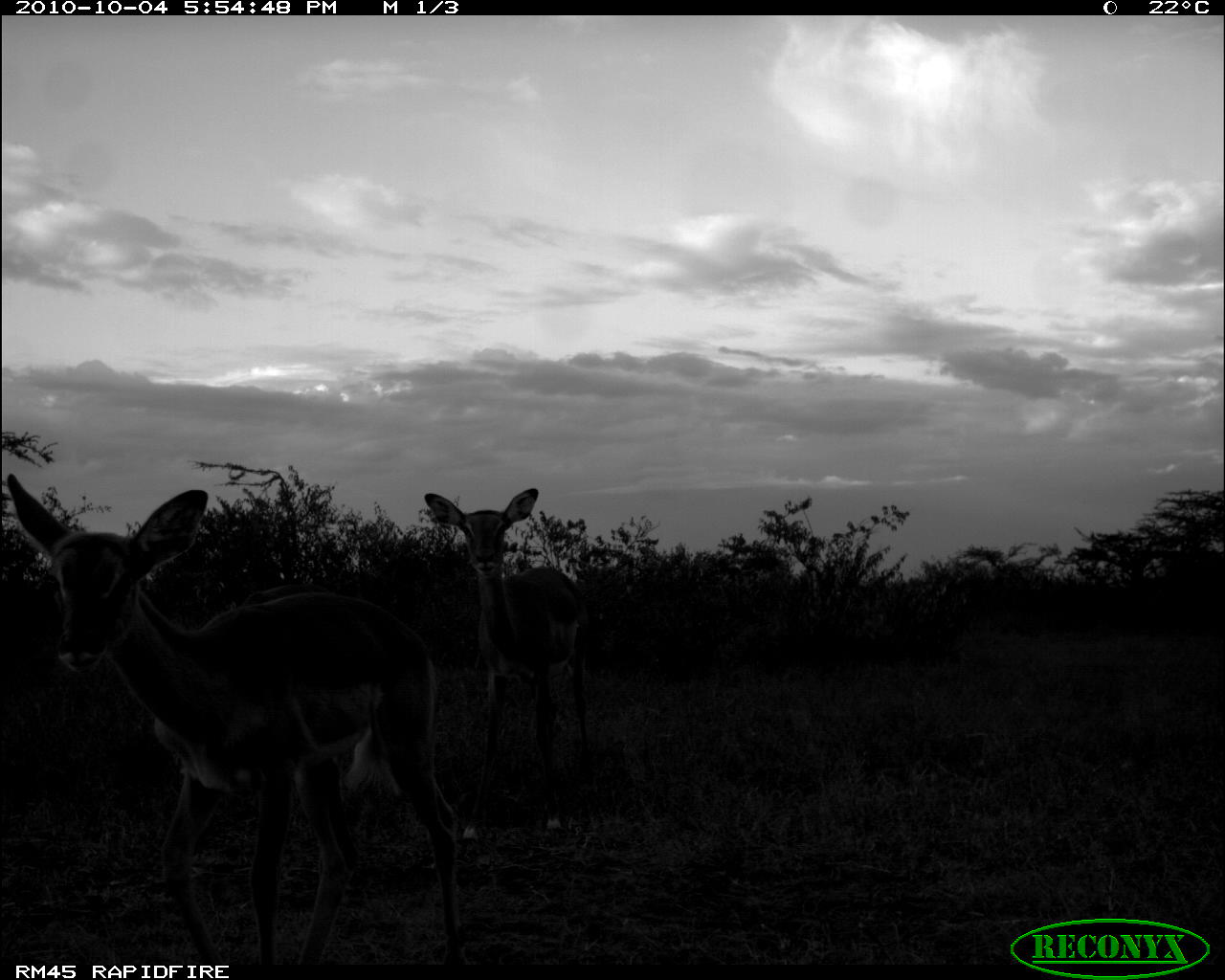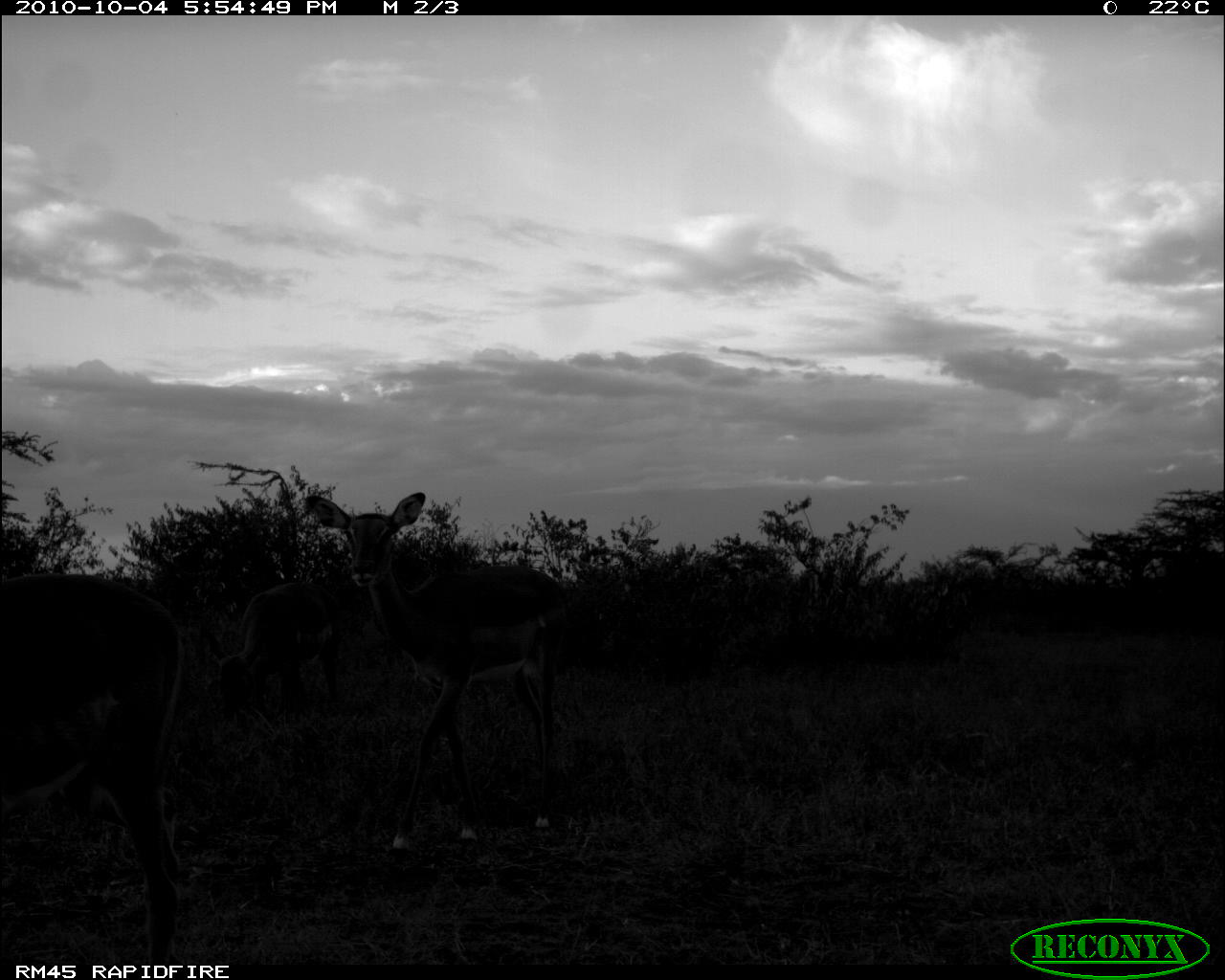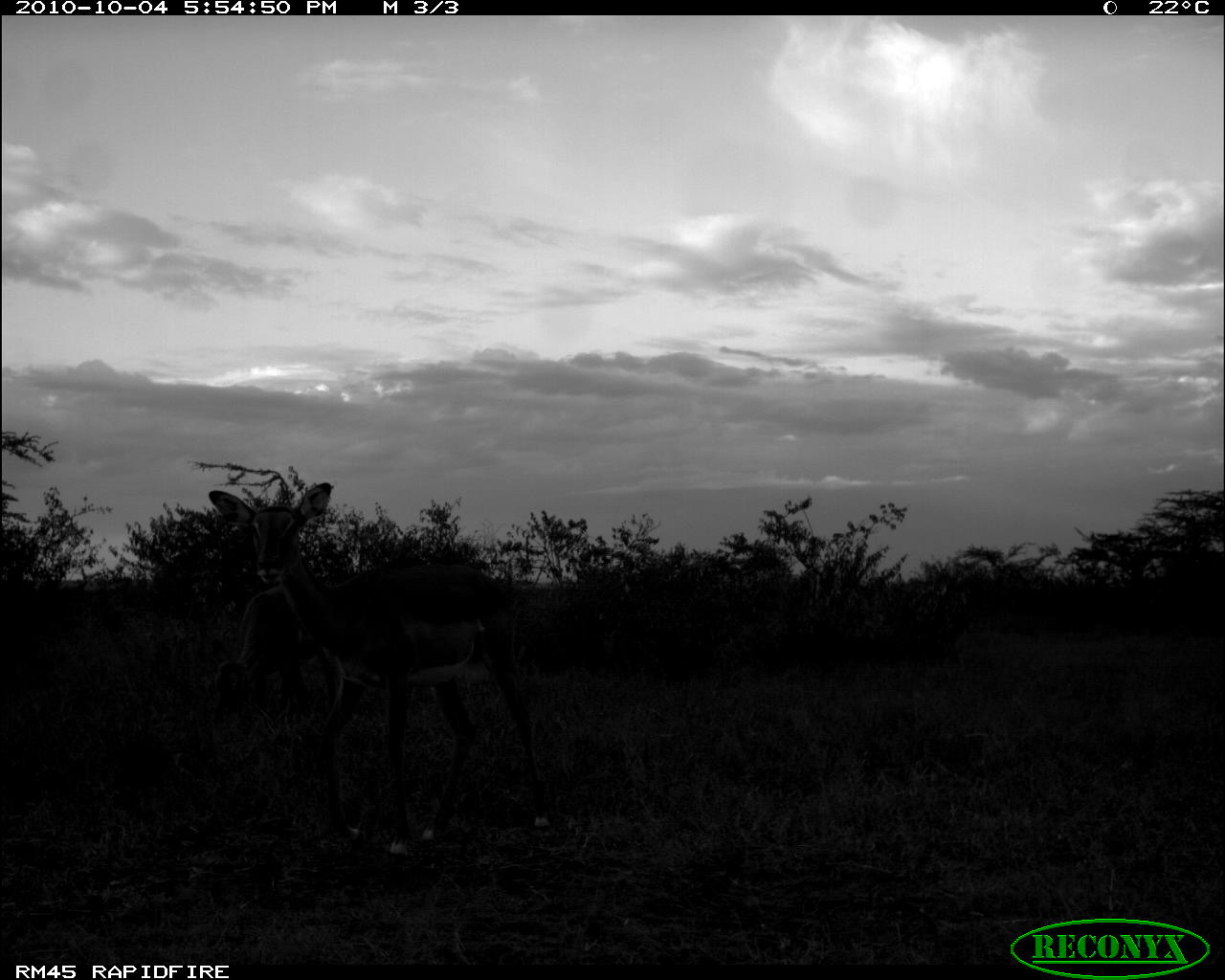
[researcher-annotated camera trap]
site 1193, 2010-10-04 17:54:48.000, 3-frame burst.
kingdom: Animalia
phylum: Chordata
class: Mammalia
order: Artiodactyla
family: Bovidae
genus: Aepyceros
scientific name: Aepyceros melampus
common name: impala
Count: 3.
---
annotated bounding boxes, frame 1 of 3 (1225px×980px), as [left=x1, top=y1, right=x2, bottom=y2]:
aepyceros melampus: [left=5, top=471, right=465, bottom=964]; [left=423, top=487, right=589, bottom=839]; [left=239, top=580, right=361, bottom=965]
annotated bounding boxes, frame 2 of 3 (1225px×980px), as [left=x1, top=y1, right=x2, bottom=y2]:
aepyceros melampus: [left=304, top=491, right=573, bottom=851]; [left=0, top=574, right=182, bottom=963]; [left=218, top=578, right=340, bottom=714]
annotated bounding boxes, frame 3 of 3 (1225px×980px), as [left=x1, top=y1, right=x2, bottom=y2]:
aepyceros melampus: [left=207, top=481, right=551, bottom=856]; [left=216, top=587, right=334, bottom=716]